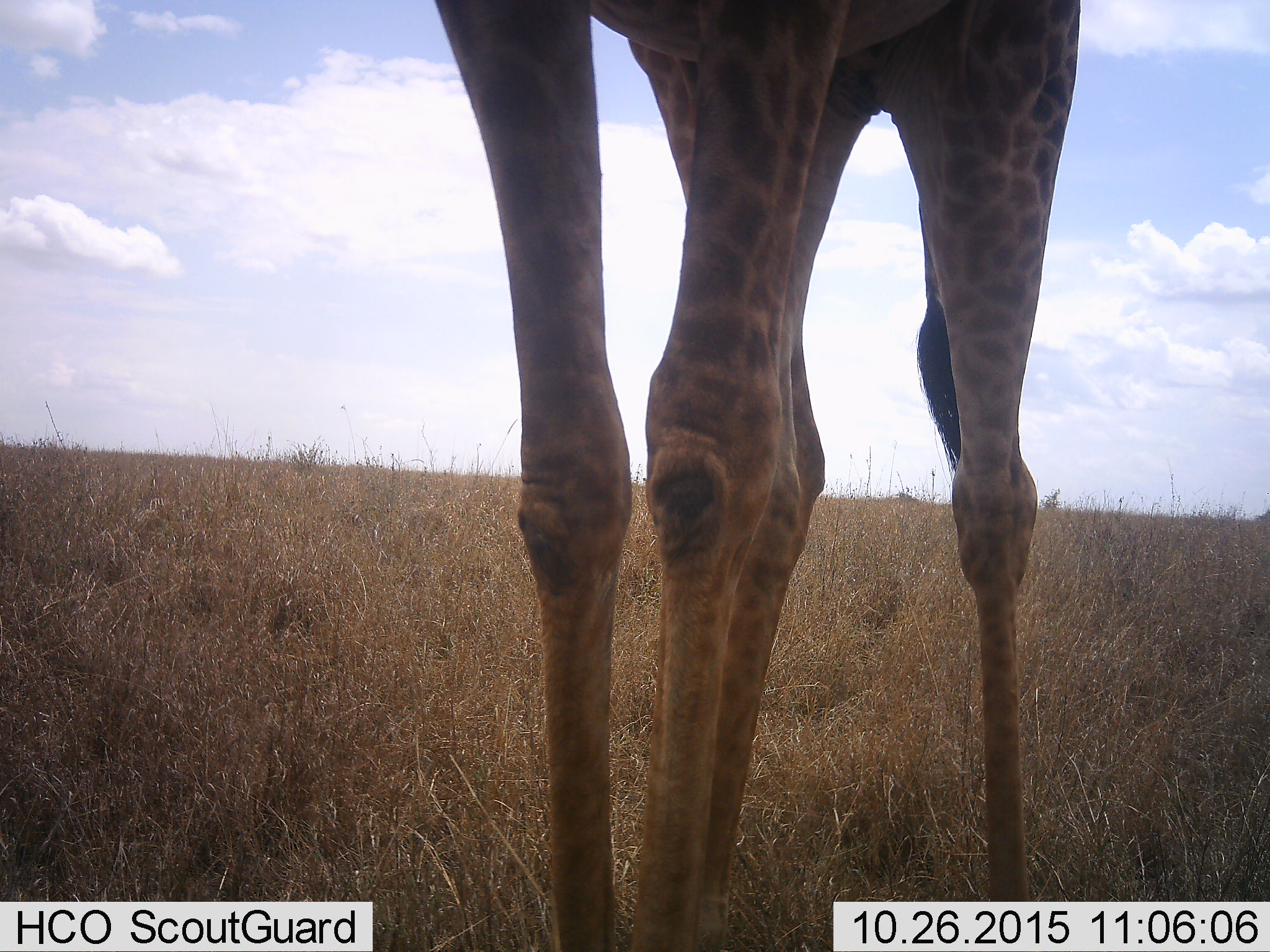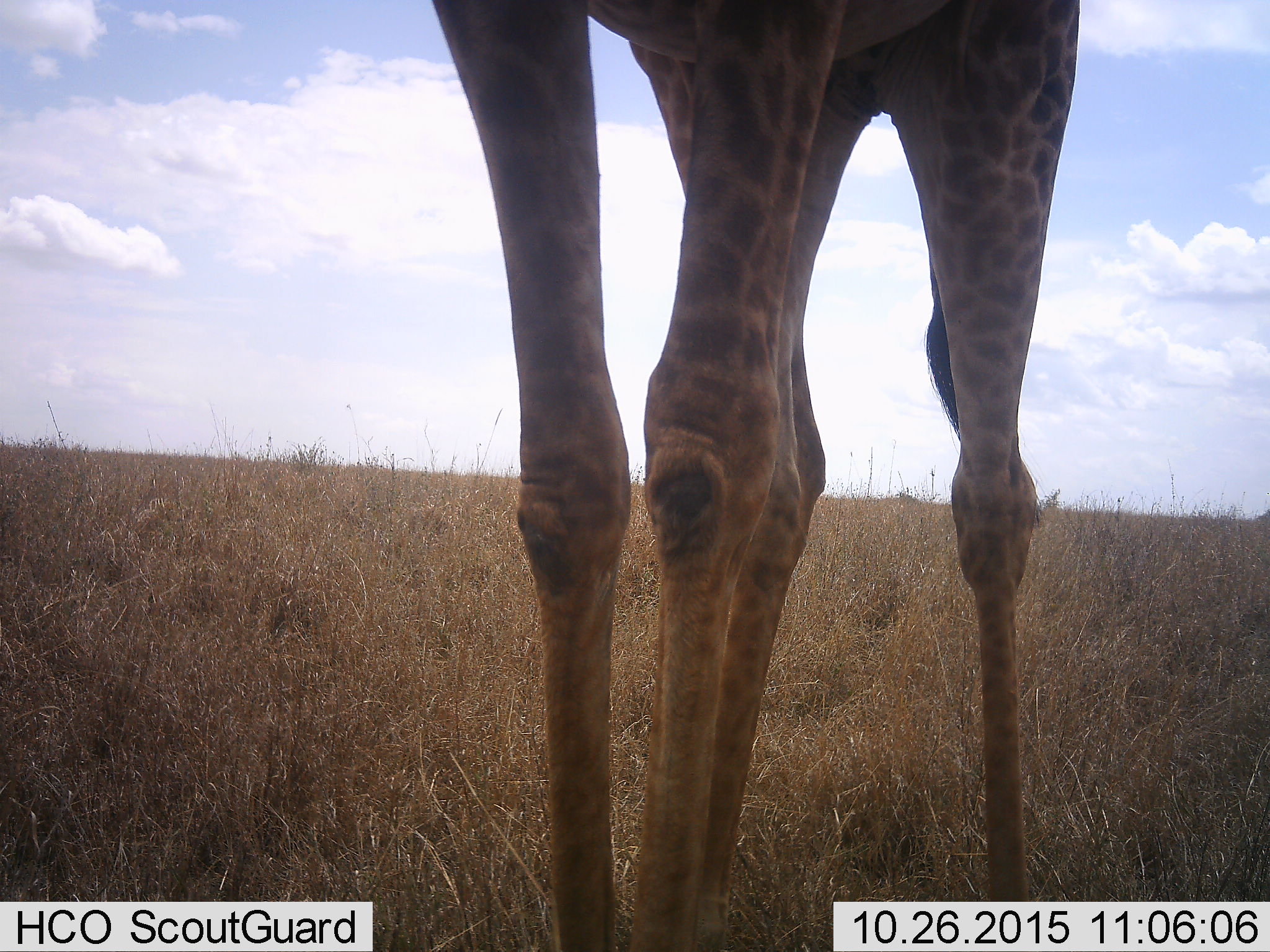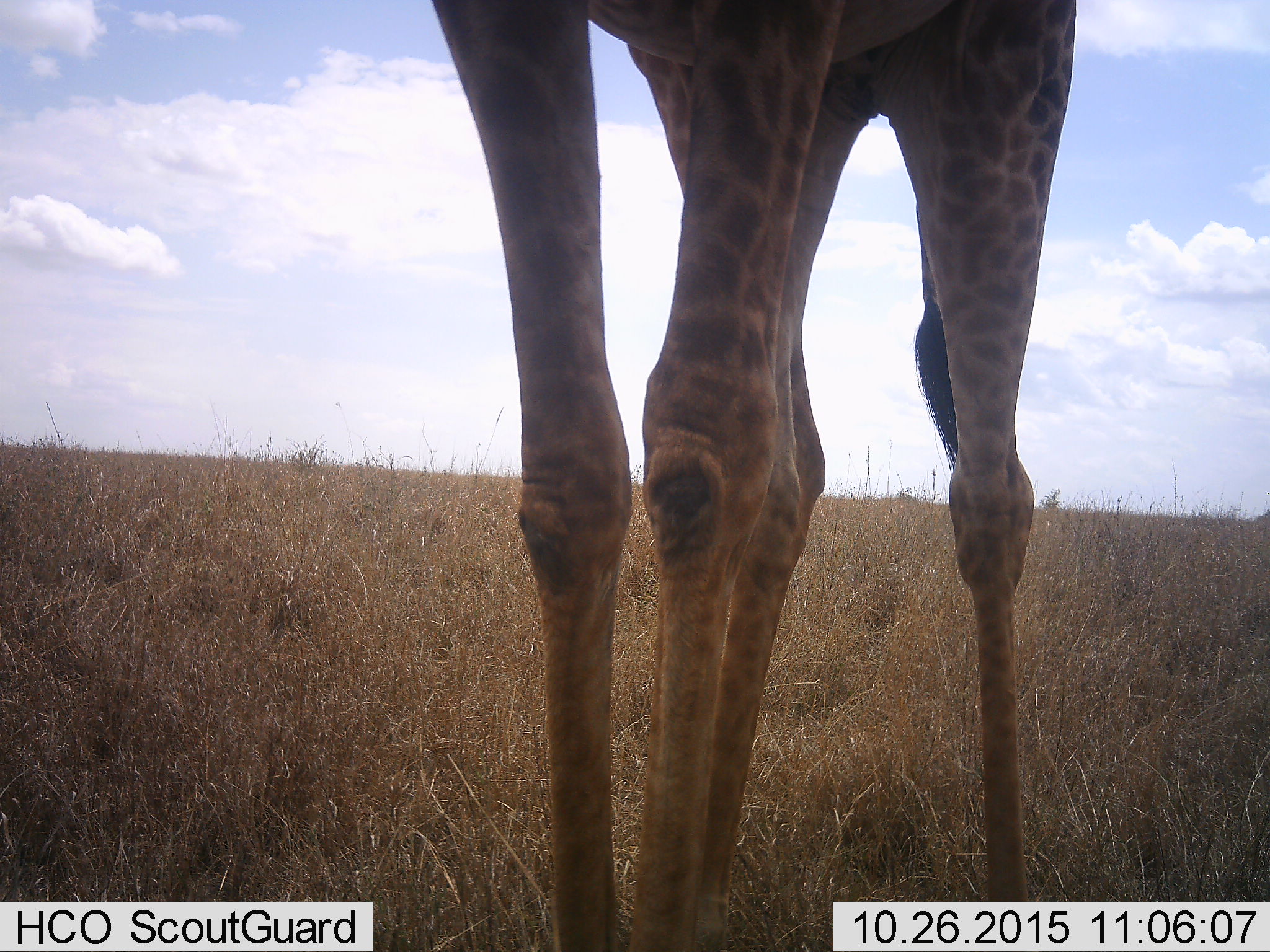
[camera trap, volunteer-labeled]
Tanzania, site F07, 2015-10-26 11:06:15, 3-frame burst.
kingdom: Animalia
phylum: Chordata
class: Mammalia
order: Artiodactyla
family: Giraffidae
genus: Giraffa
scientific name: Giraffa camelopardalis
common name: giraffe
Giraffe (Giraffa camelopardalis), count 1. Behavior (volunteer vote fractions): standing 100%, resting 0%, moving 0%, interacting 0%. Young present (vote fraction): 5%. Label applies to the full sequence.